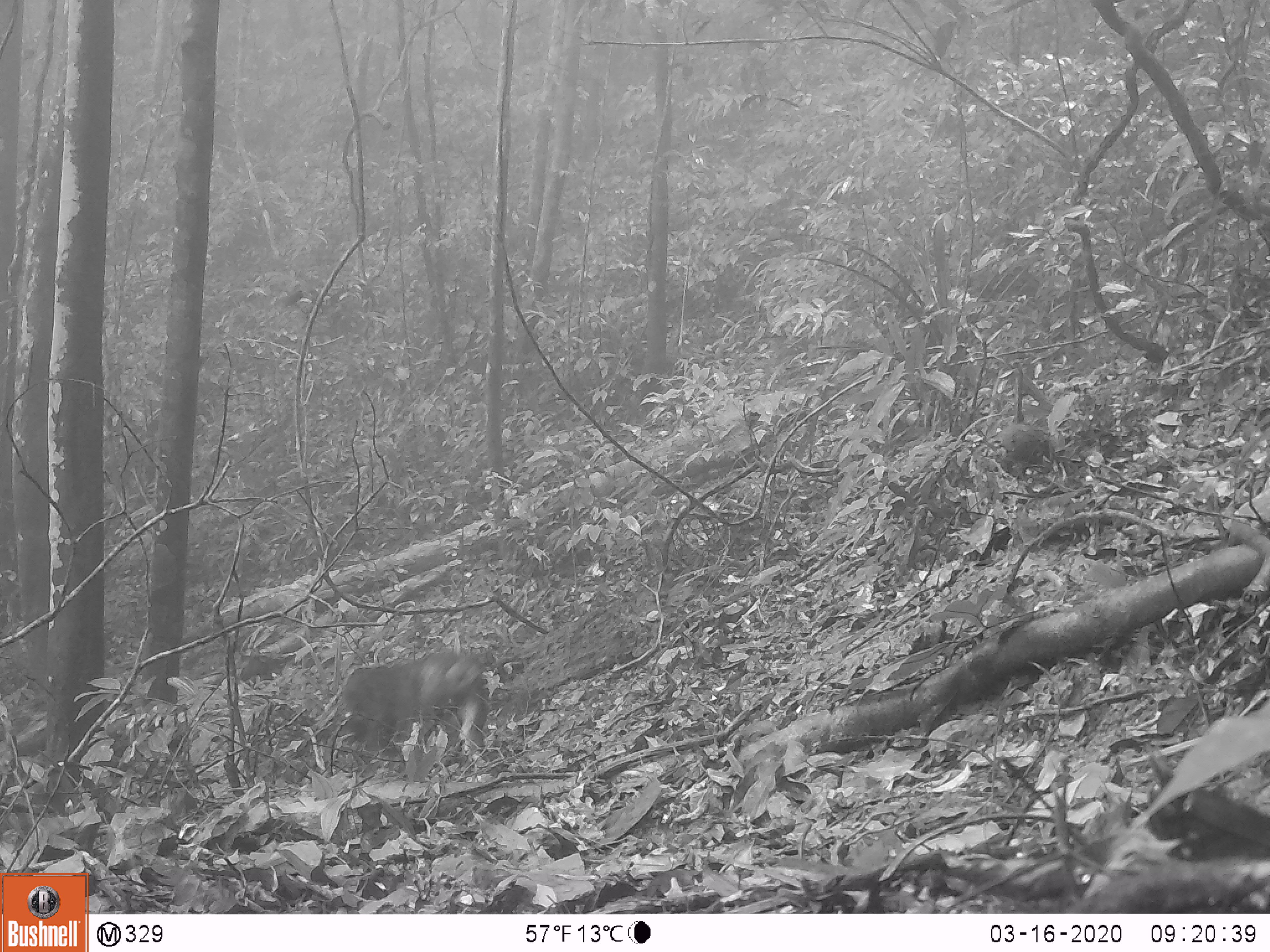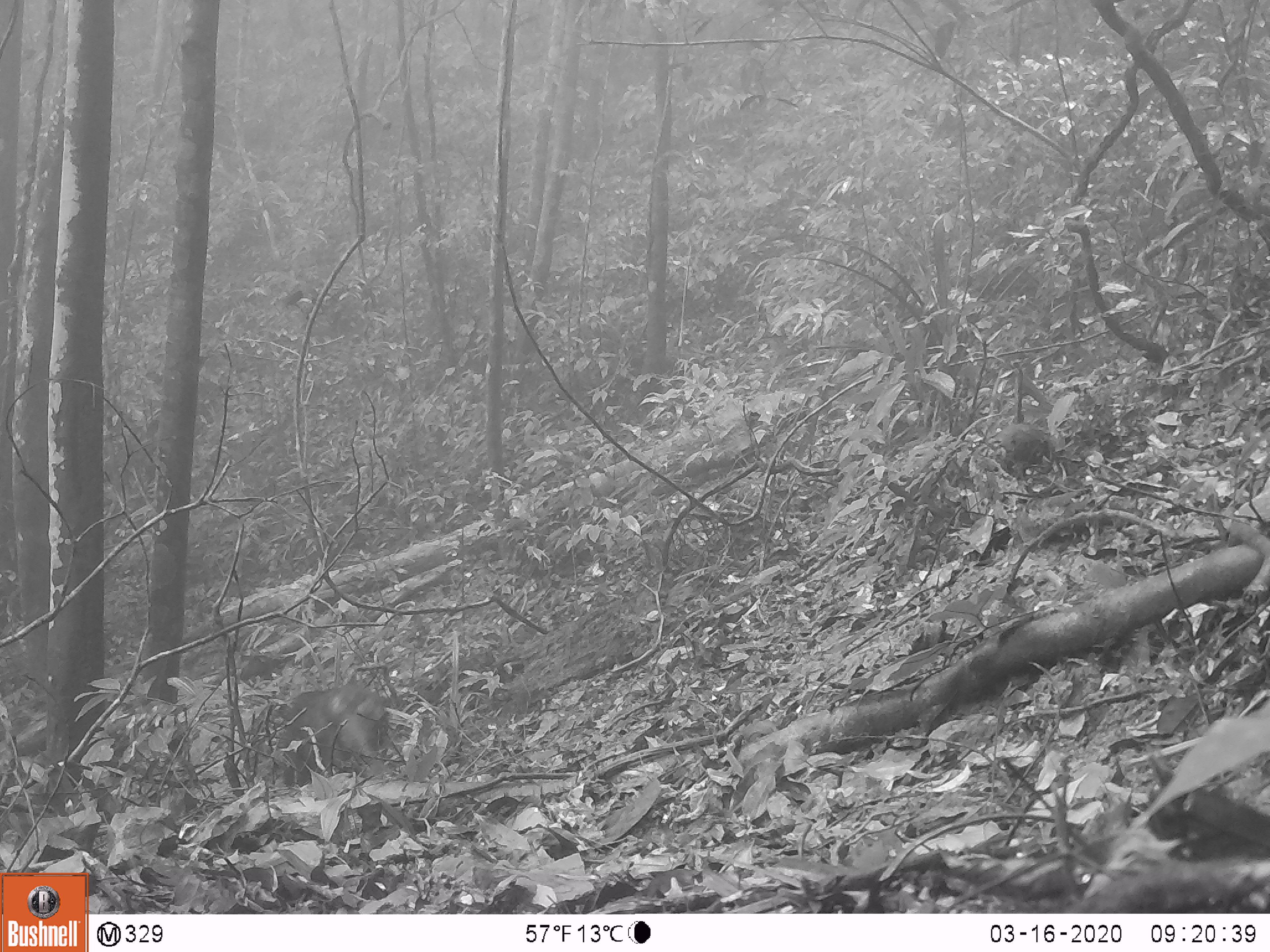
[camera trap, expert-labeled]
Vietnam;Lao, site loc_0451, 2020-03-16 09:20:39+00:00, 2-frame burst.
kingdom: Animalia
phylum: Chordata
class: Mammalia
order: Primates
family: Cercopithecidae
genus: Macaca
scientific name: Macaca arctoides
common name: stump-tailed macaque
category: stump tailed macaque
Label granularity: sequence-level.